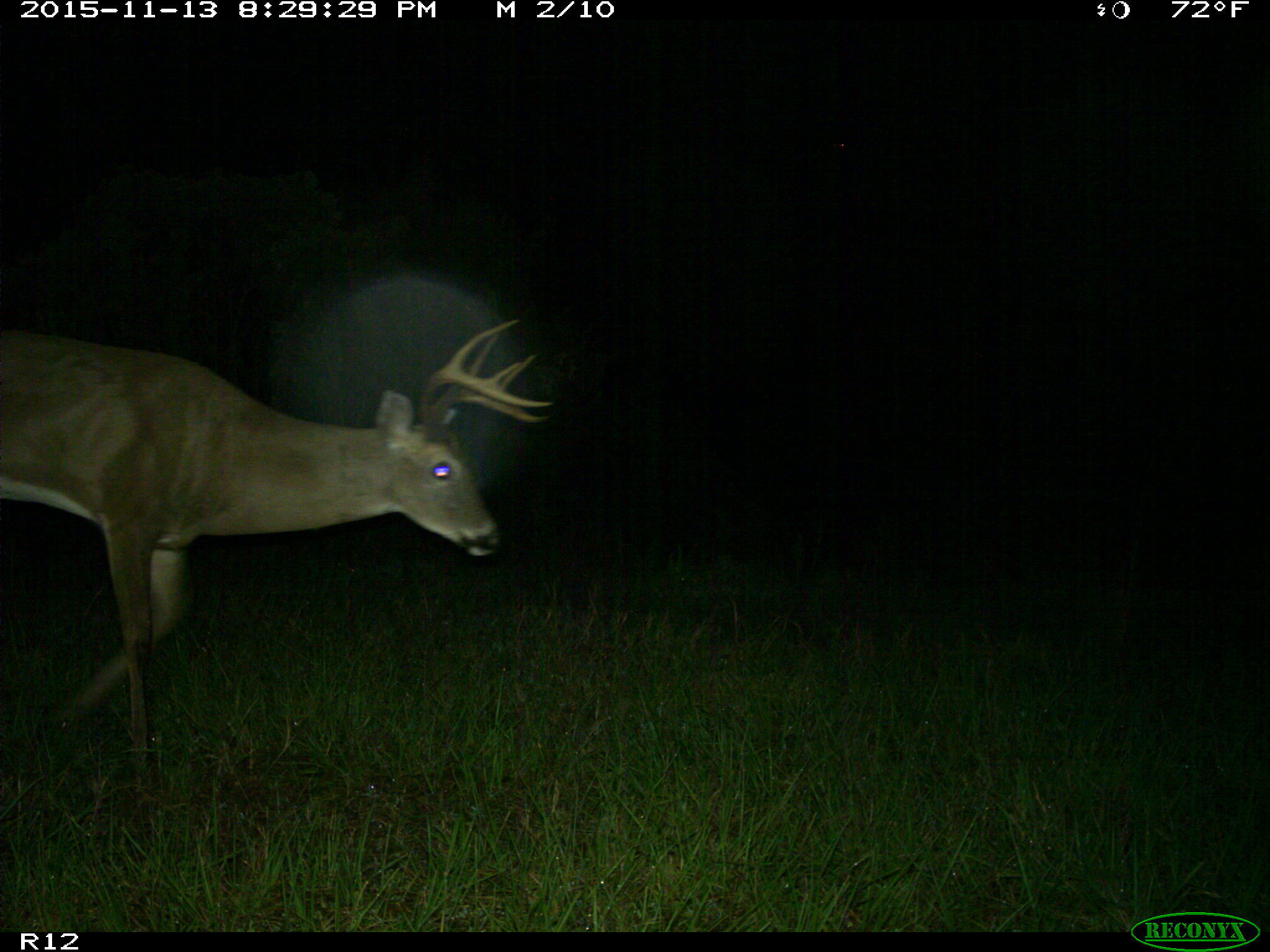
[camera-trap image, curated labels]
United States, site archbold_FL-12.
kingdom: Animalia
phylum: Chordata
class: Mammalia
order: Artiodactyla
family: Cervidae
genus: Odocoileus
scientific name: Odocoileus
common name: deer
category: unidentified deer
Unidentified deer (deer) (Odocoileus).